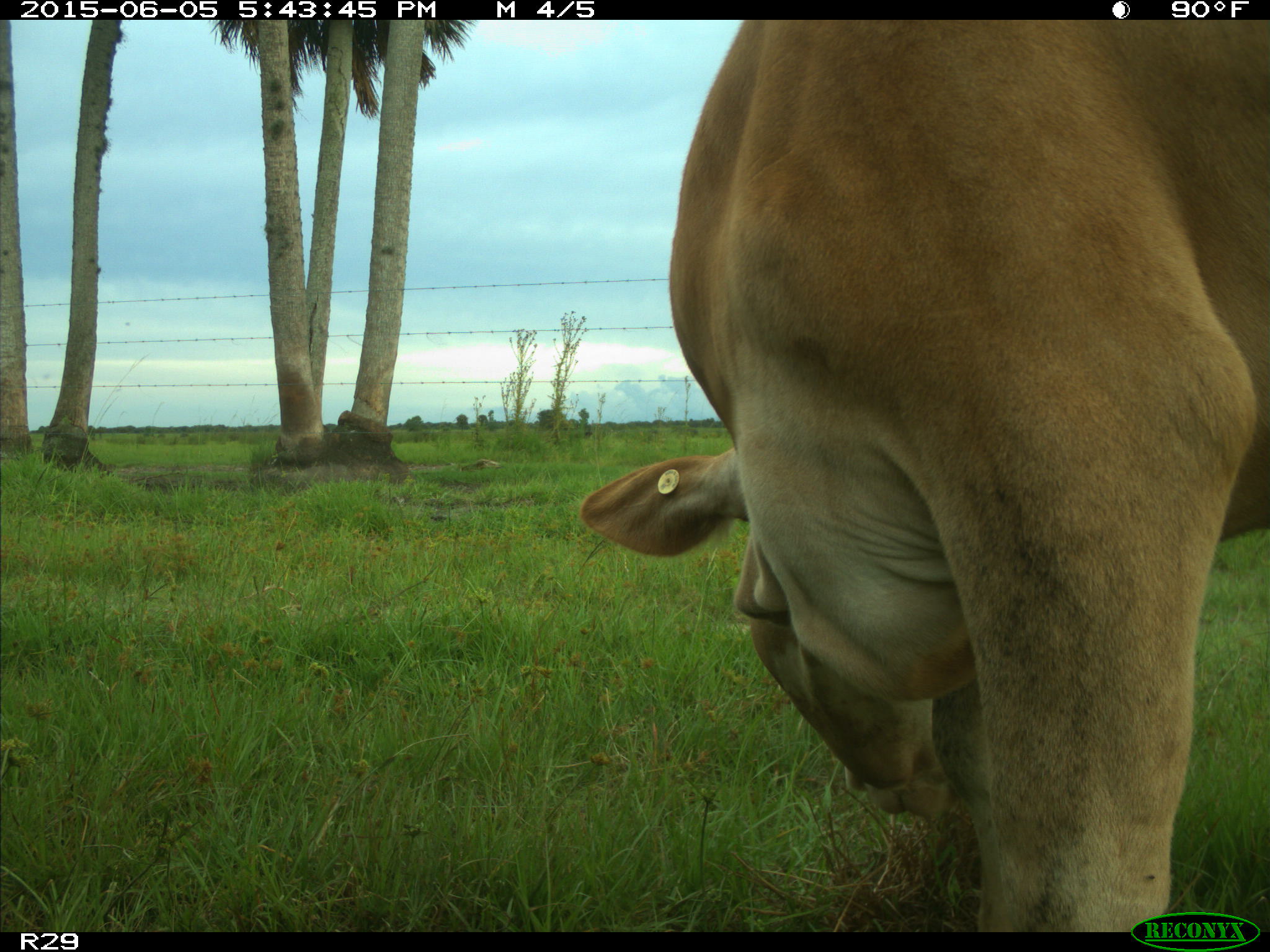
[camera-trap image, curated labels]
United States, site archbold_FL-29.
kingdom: Animalia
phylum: Chordata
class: Mammalia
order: Artiodactyla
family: Bovidae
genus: Bos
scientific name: Bos taurus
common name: domestic cow